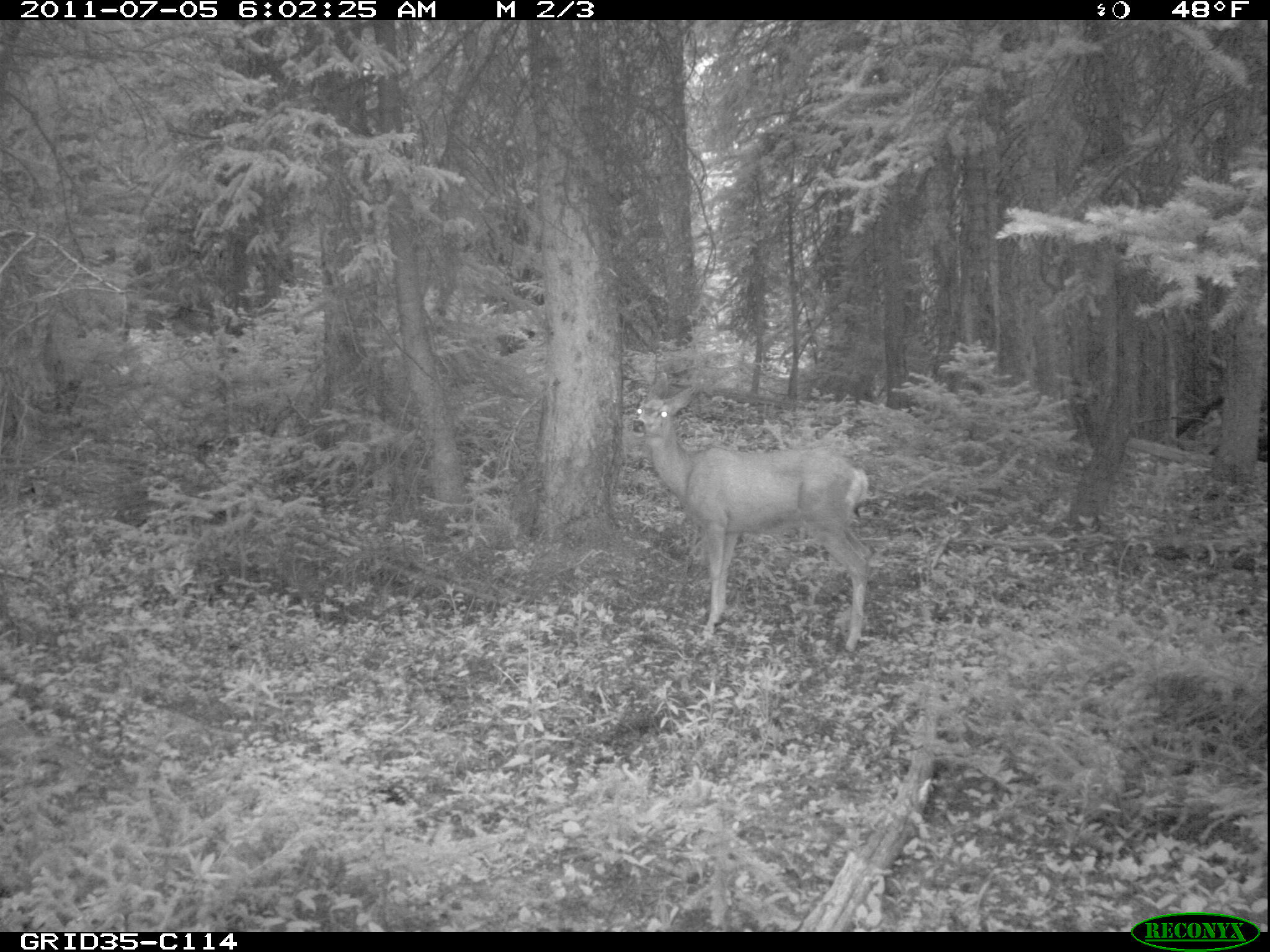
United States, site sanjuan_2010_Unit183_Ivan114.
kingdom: Animalia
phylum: Chordata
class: Mammalia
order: Artiodactyla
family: Cervidae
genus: Odocoileus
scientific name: Odocoileus hemionus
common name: mule deer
Odocoileus hemionus (mule deer).